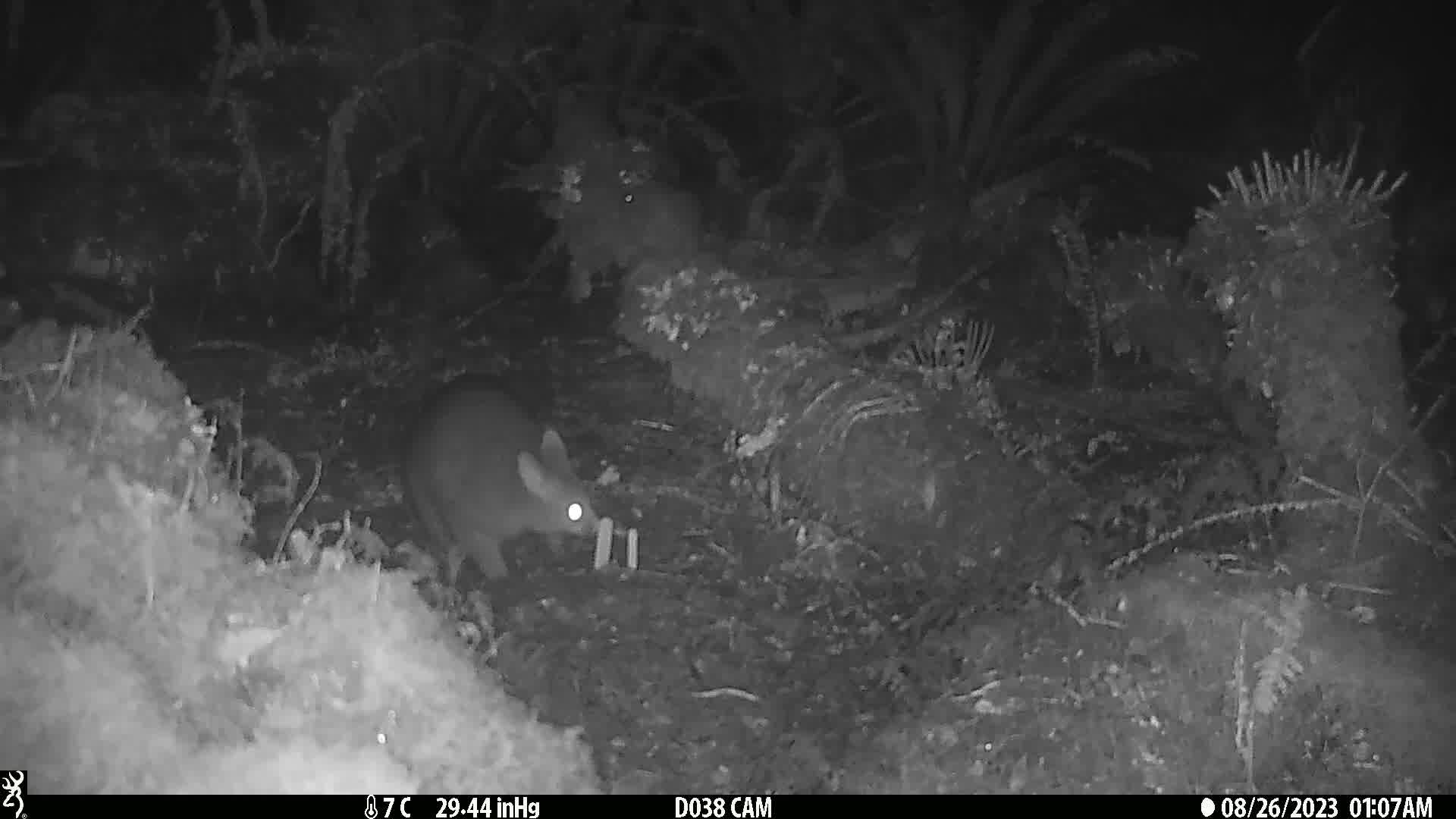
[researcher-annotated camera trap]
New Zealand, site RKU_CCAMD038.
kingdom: Animalia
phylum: Chordata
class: Mammalia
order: Diprotodontia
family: Phalangeridae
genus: Trichosurus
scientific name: Trichosurus vulpecula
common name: common brushtail possum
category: possum